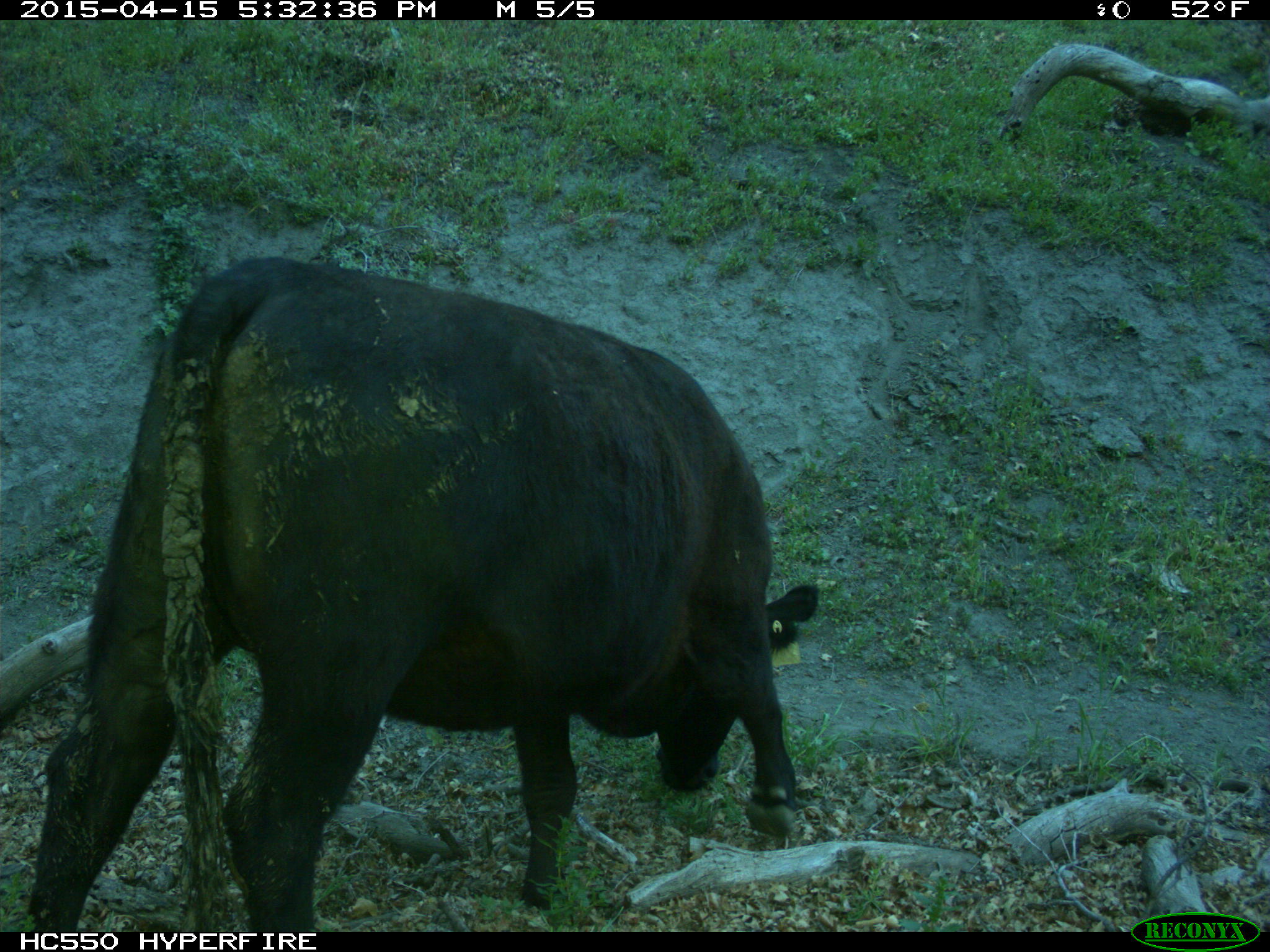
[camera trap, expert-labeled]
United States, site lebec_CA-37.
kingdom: Animalia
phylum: Chordata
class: Mammalia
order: Artiodactyla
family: Bovidae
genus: Bos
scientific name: Bos taurus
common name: domestic cow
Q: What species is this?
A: Bos taurus (domestic cow).